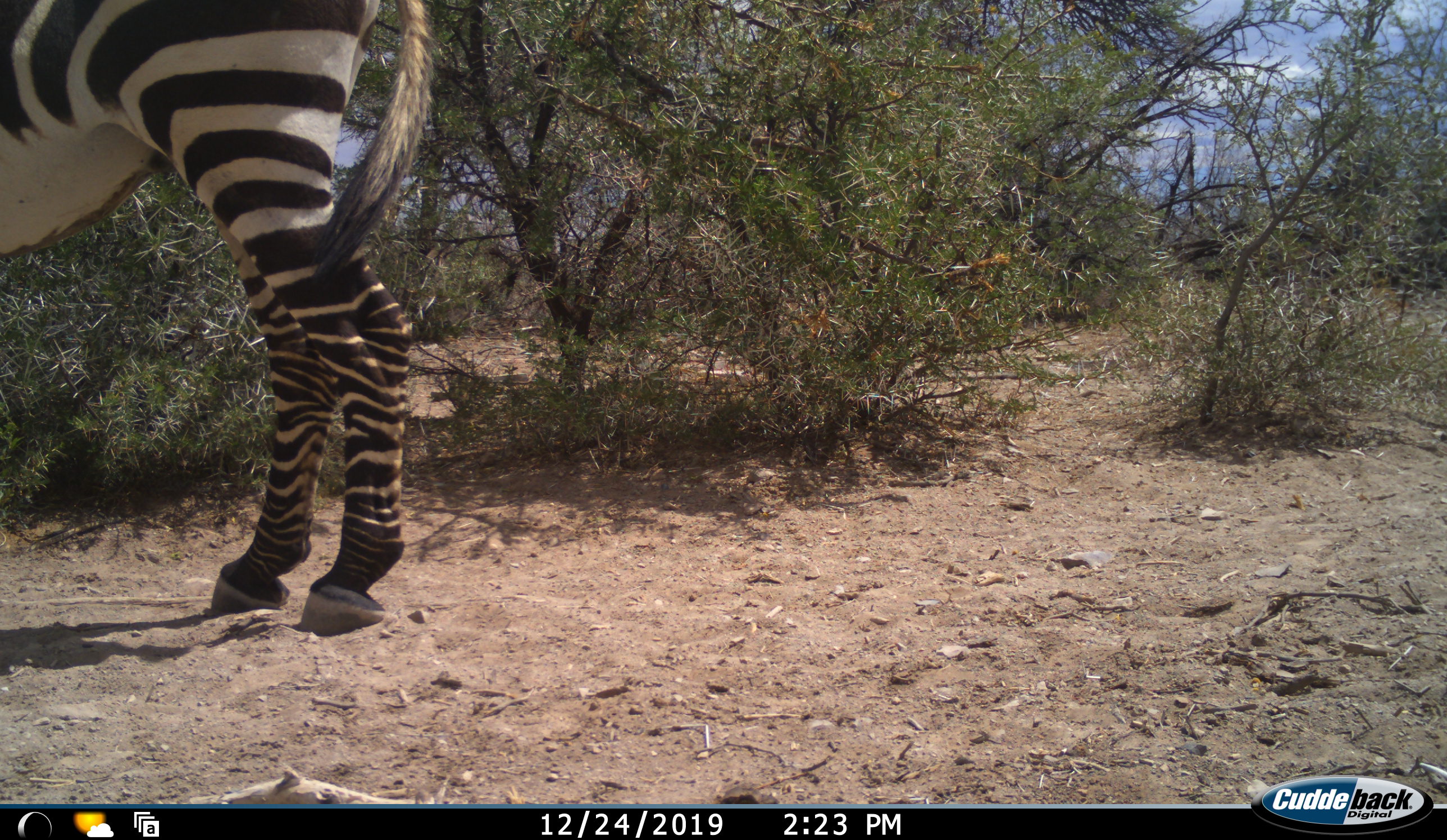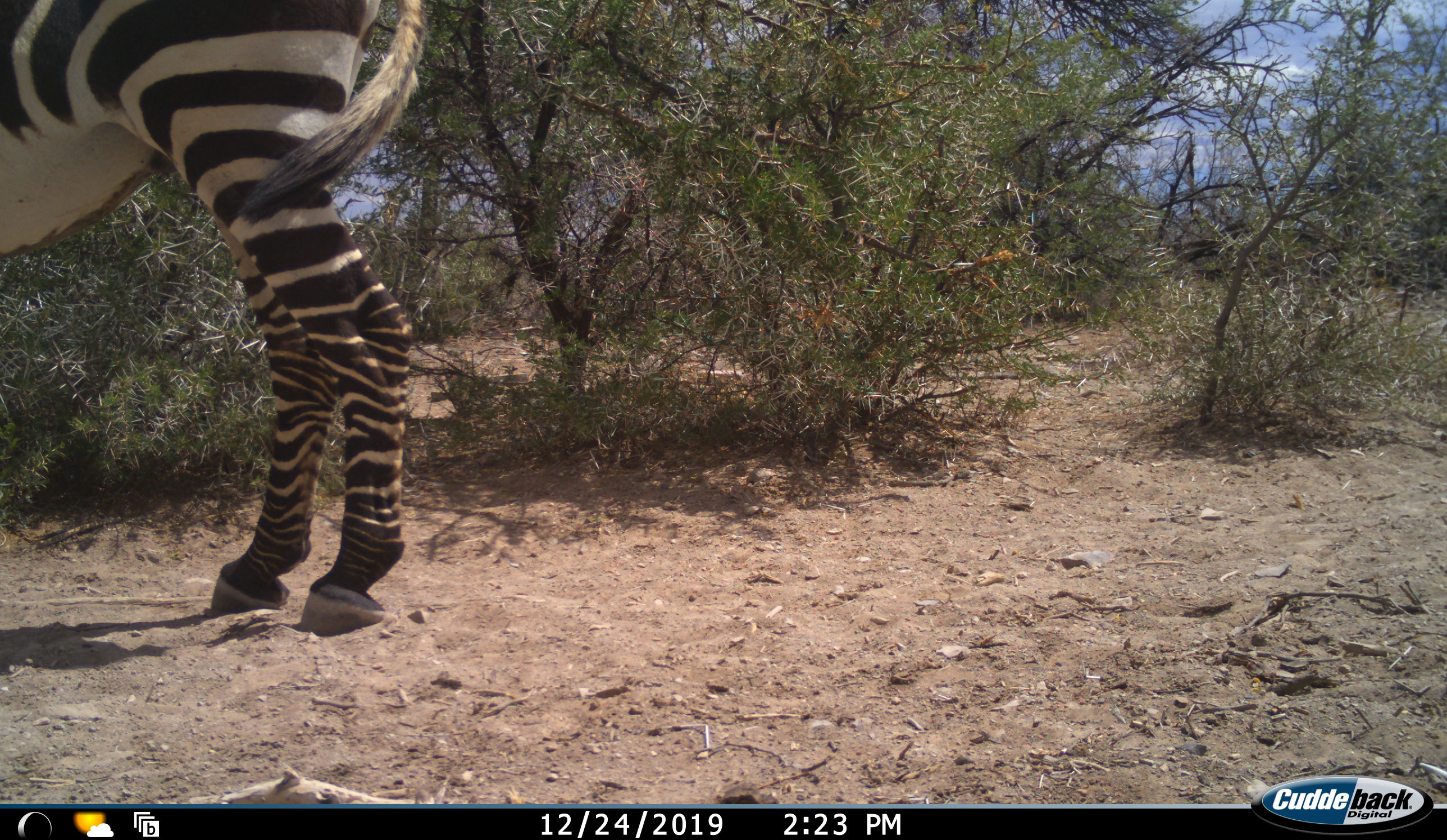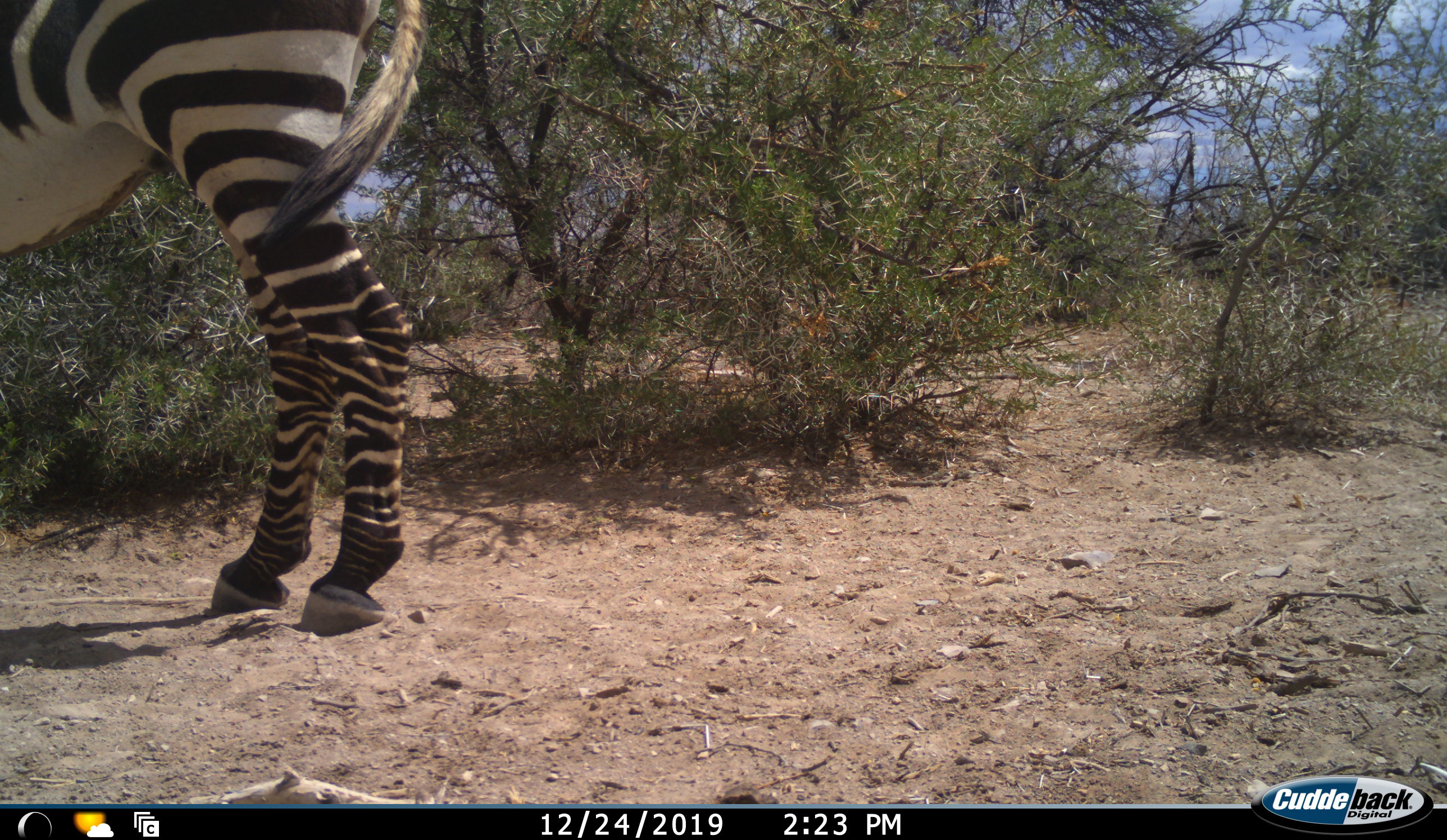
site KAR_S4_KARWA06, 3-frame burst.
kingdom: Animalia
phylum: Chordata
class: Mammalia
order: Perissodactyla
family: Equidae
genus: Equus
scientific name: Equus zebra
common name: mountain zebra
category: zebramountain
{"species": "zebramountain (mountain zebra) (Equus zebra)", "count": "1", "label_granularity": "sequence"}